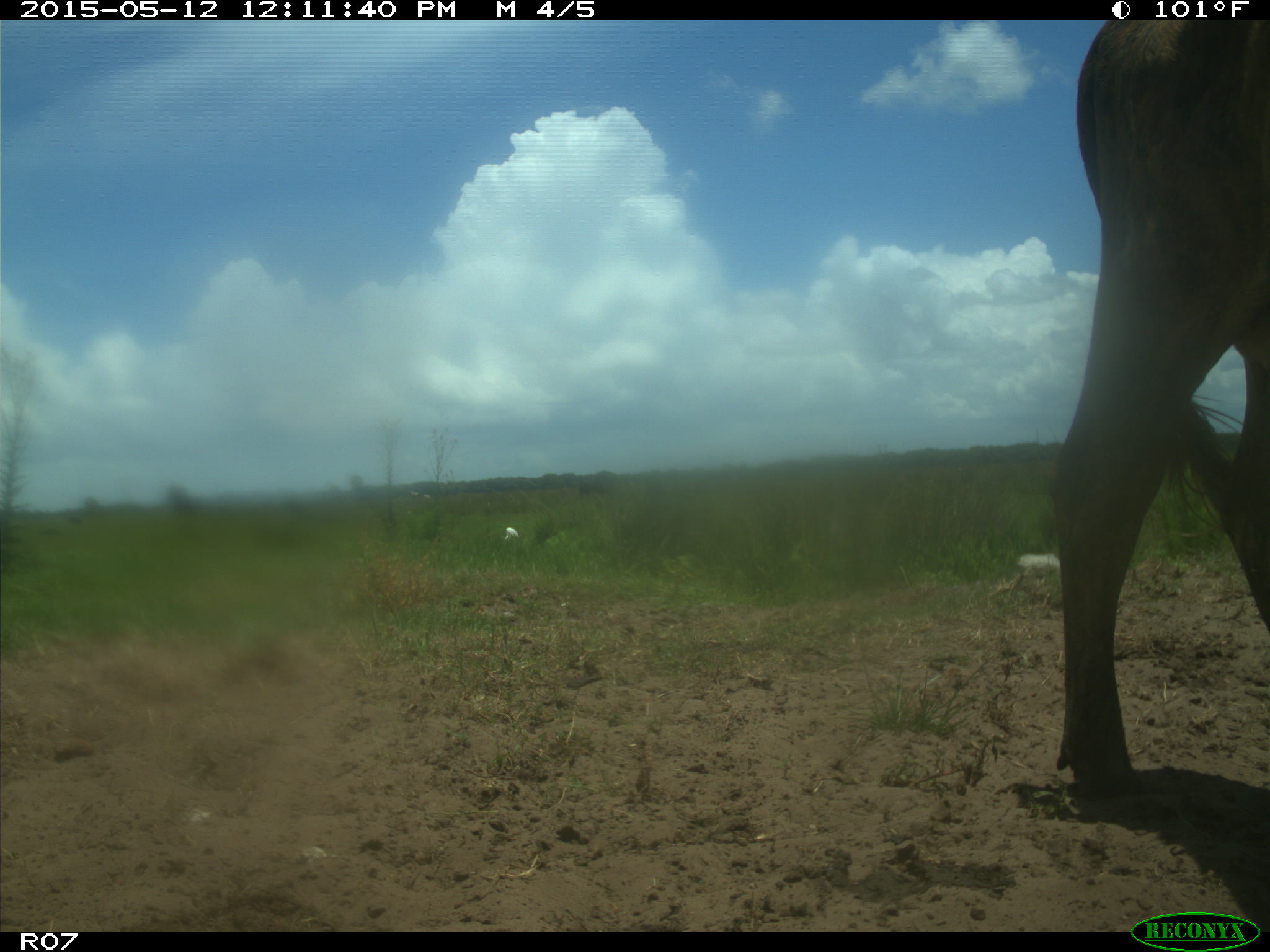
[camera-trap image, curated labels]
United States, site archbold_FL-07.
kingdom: Animalia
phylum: Chordata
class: Mammalia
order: Artiodactyla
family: Bovidae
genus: Bos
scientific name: Bos taurus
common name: domestic cow